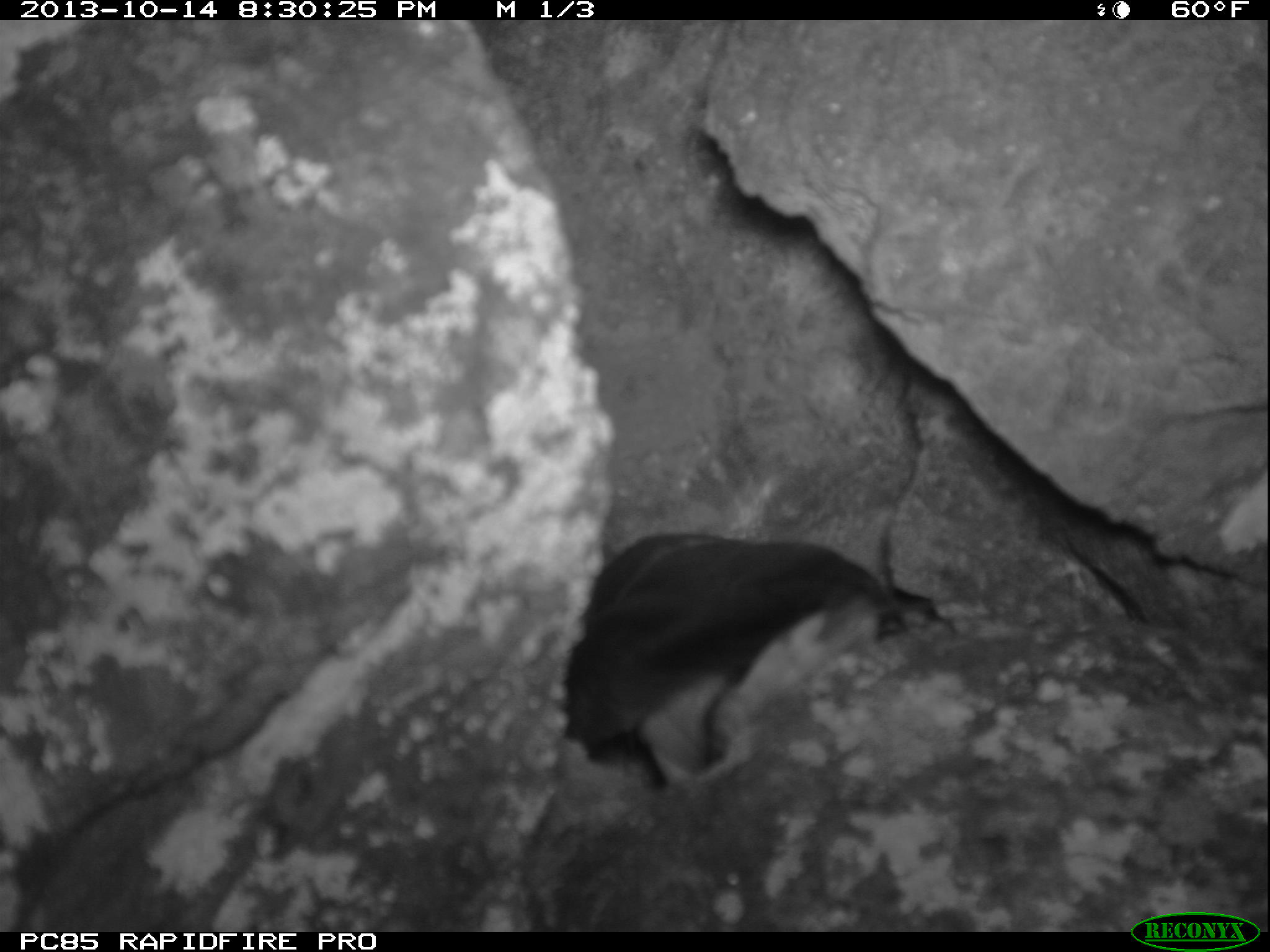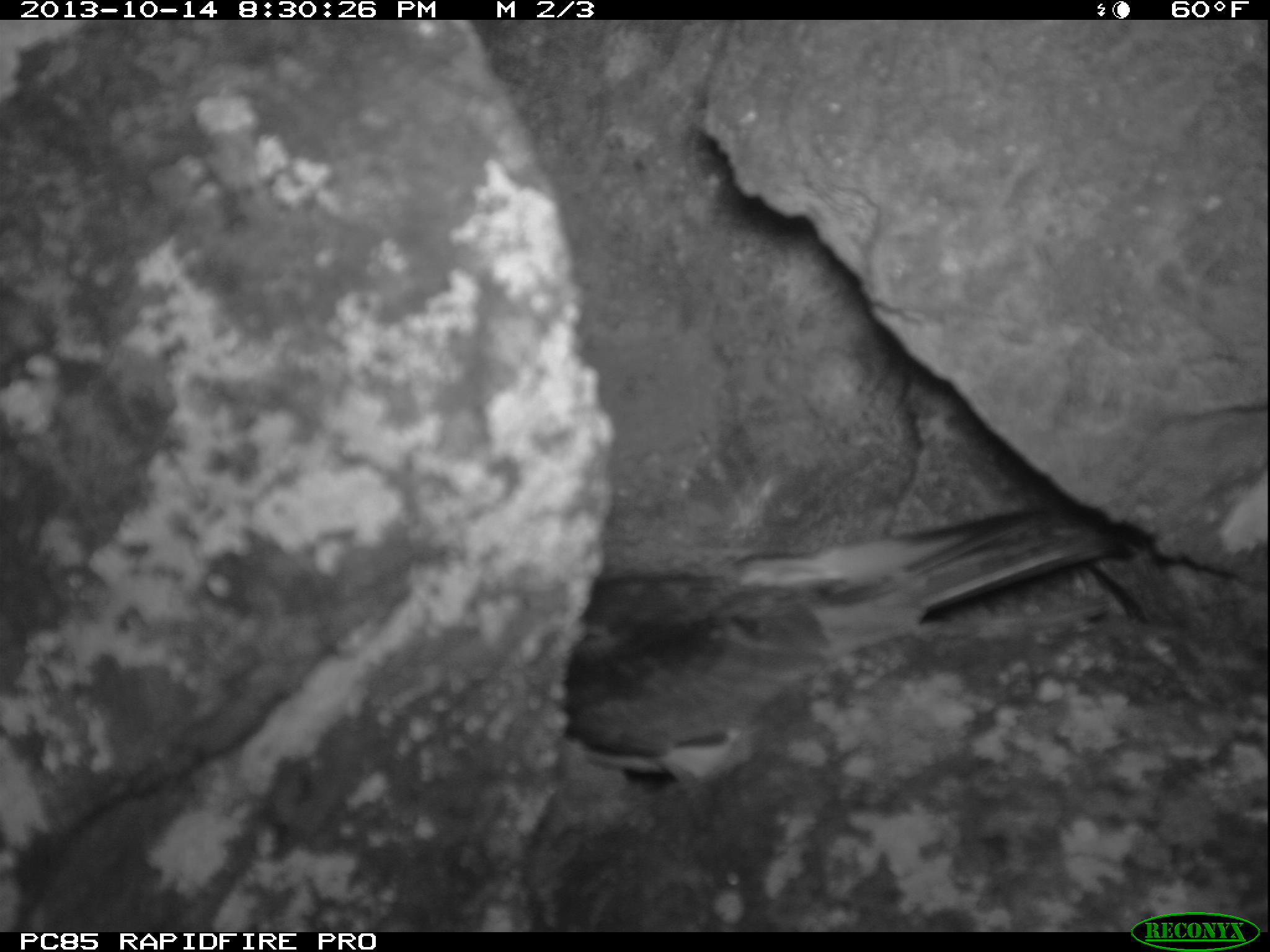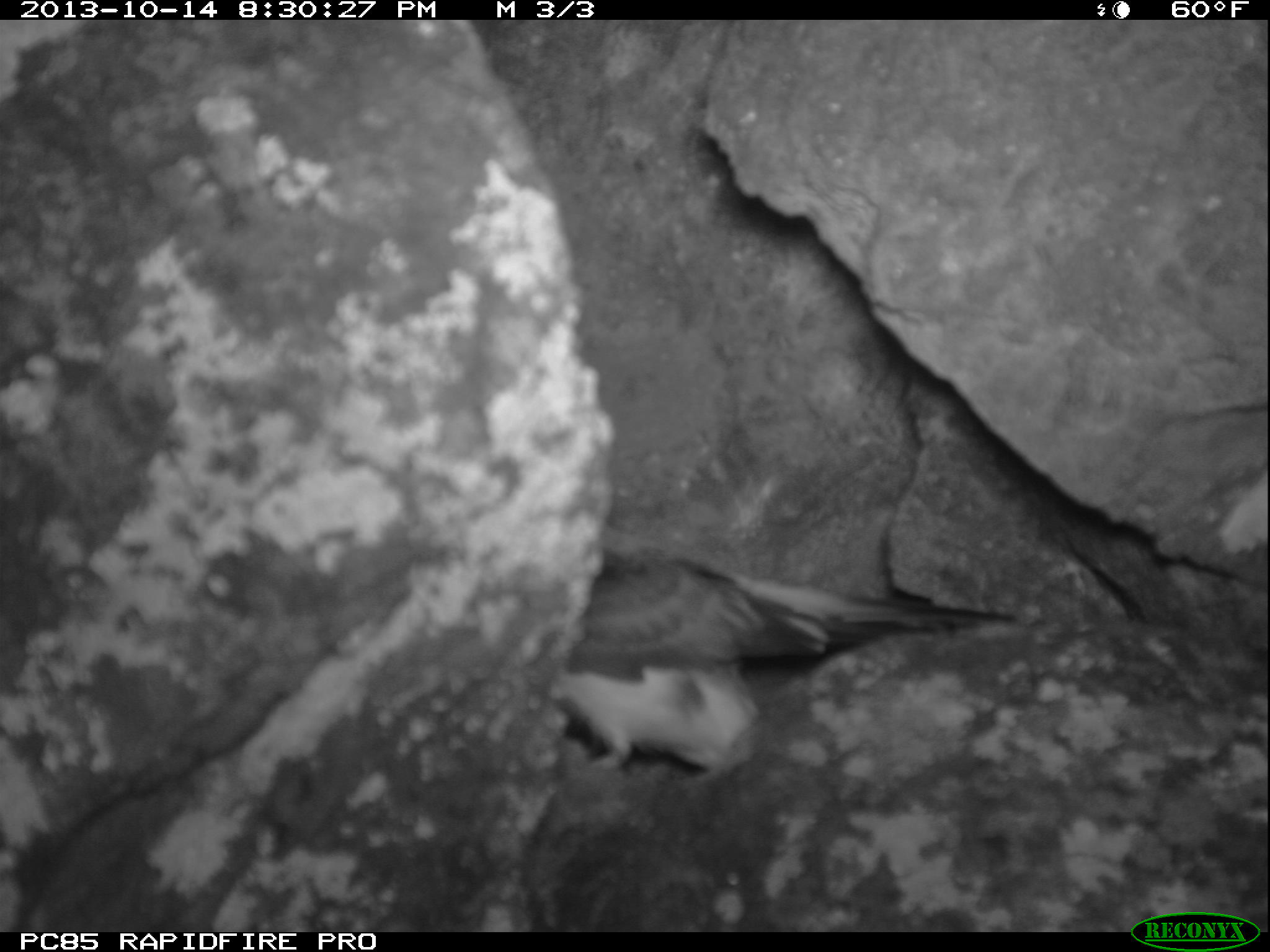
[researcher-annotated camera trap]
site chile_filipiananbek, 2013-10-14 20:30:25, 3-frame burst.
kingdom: Animalia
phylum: Chordata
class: Aves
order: Procellariiformes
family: Procellariidae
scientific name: Procellariidae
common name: petrel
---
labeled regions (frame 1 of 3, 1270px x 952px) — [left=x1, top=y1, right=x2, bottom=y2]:
petrel: [left=553, top=446, right=946, bottom=791]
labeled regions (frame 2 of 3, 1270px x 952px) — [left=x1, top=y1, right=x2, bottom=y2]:
petrel: [left=536, top=491, right=1164, bottom=788]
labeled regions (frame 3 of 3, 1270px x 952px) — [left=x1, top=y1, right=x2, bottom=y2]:
petrel: [left=539, top=544, right=1033, bottom=779]